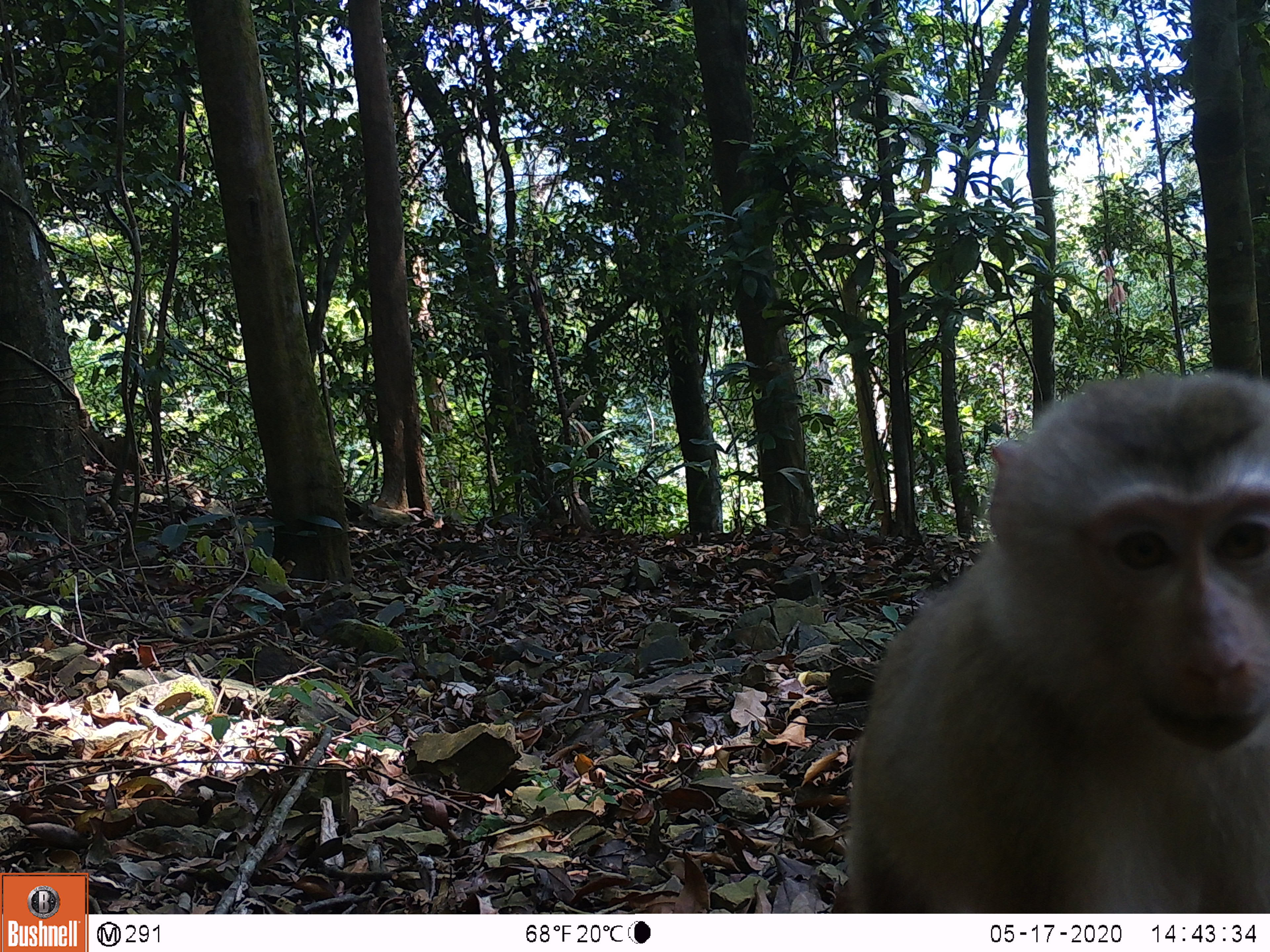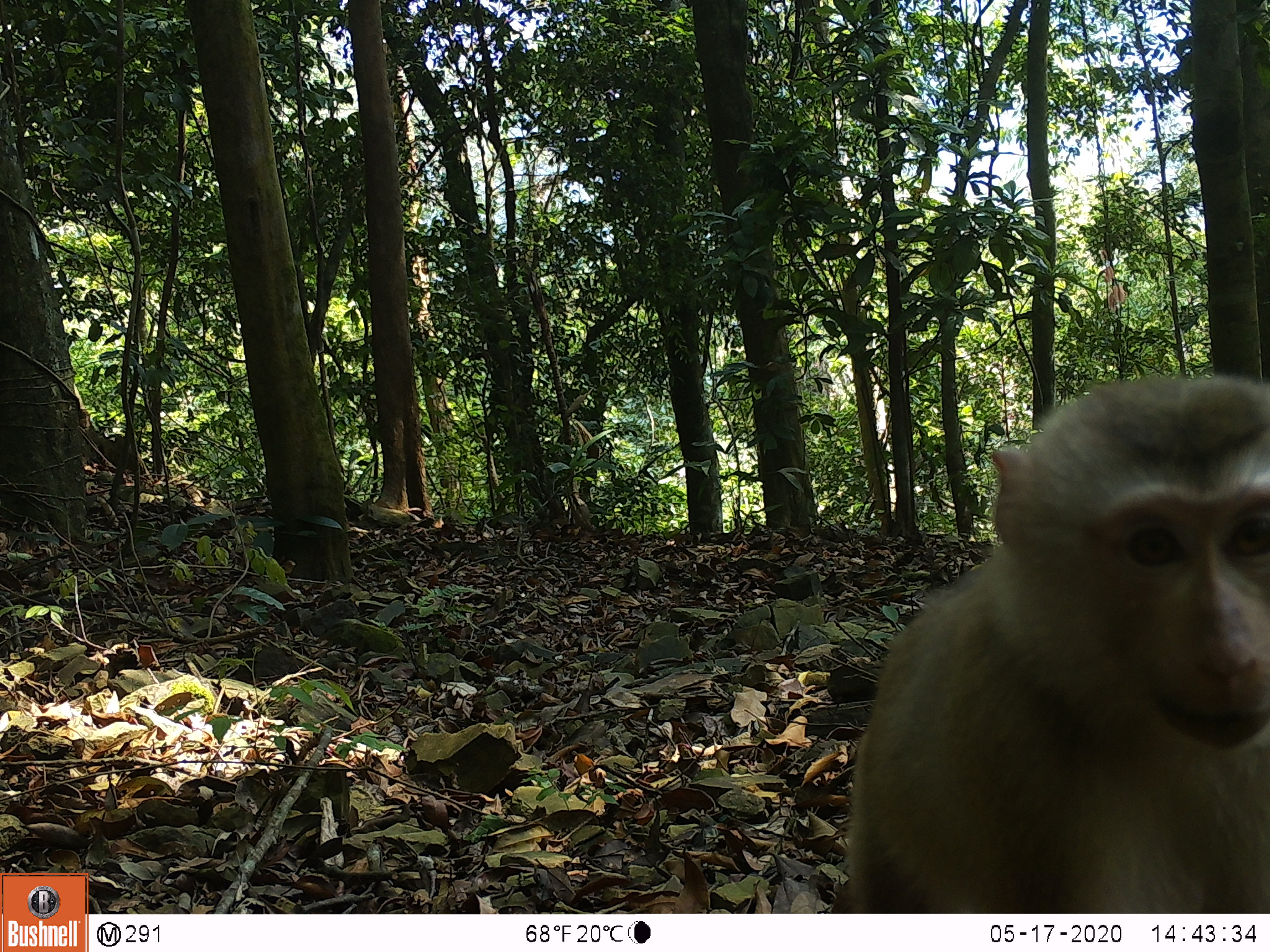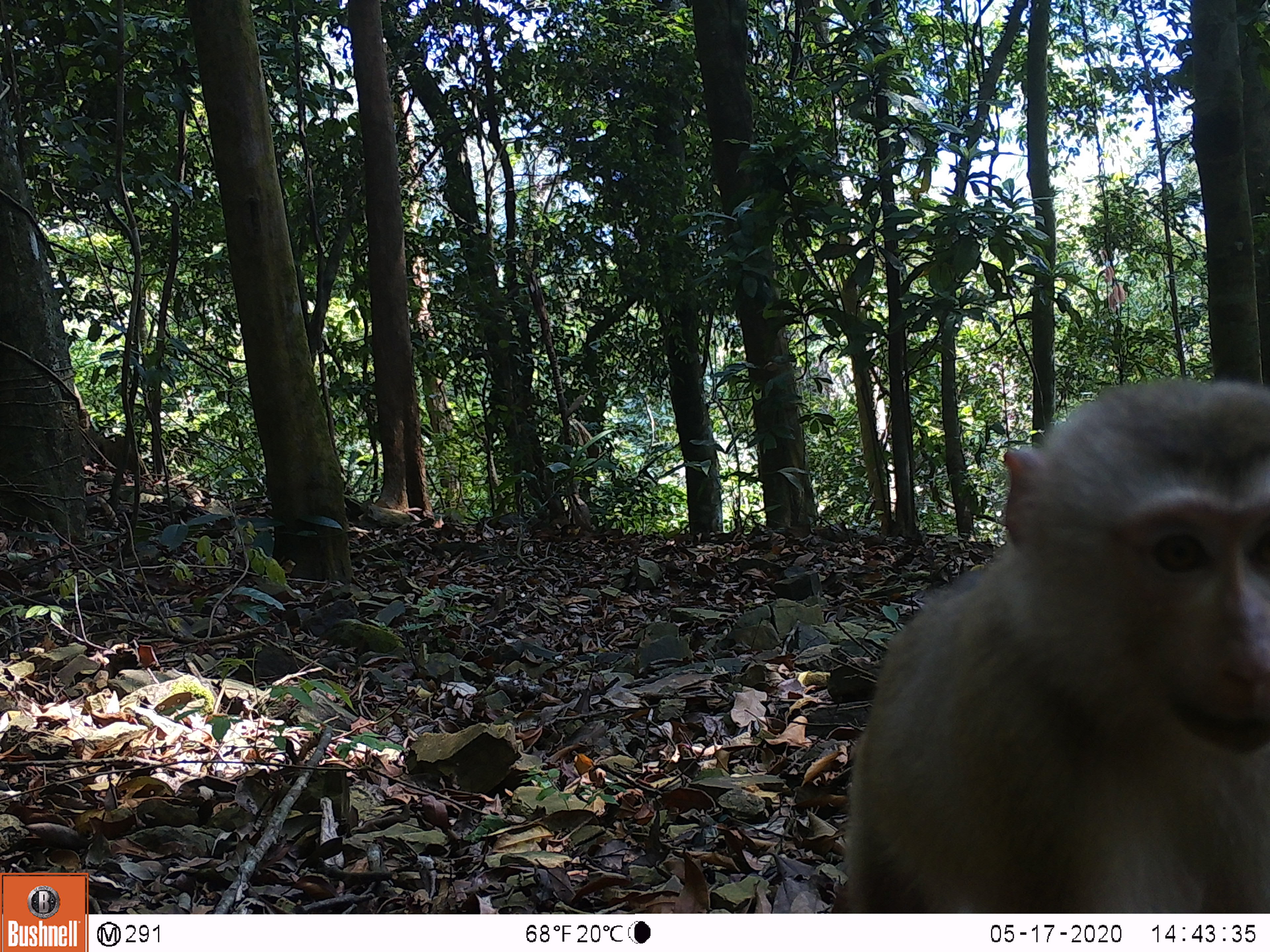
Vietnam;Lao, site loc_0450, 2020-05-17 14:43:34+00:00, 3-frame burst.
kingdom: Animalia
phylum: Chordata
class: Mammalia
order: Primates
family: Cercopithecidae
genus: Macaca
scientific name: Macaca nemestrina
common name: pig-tailed macaque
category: pig tailed macaque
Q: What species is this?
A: Pig tailed macaque (pig-tailed macaque) (Macaca nemestrina).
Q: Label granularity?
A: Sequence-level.